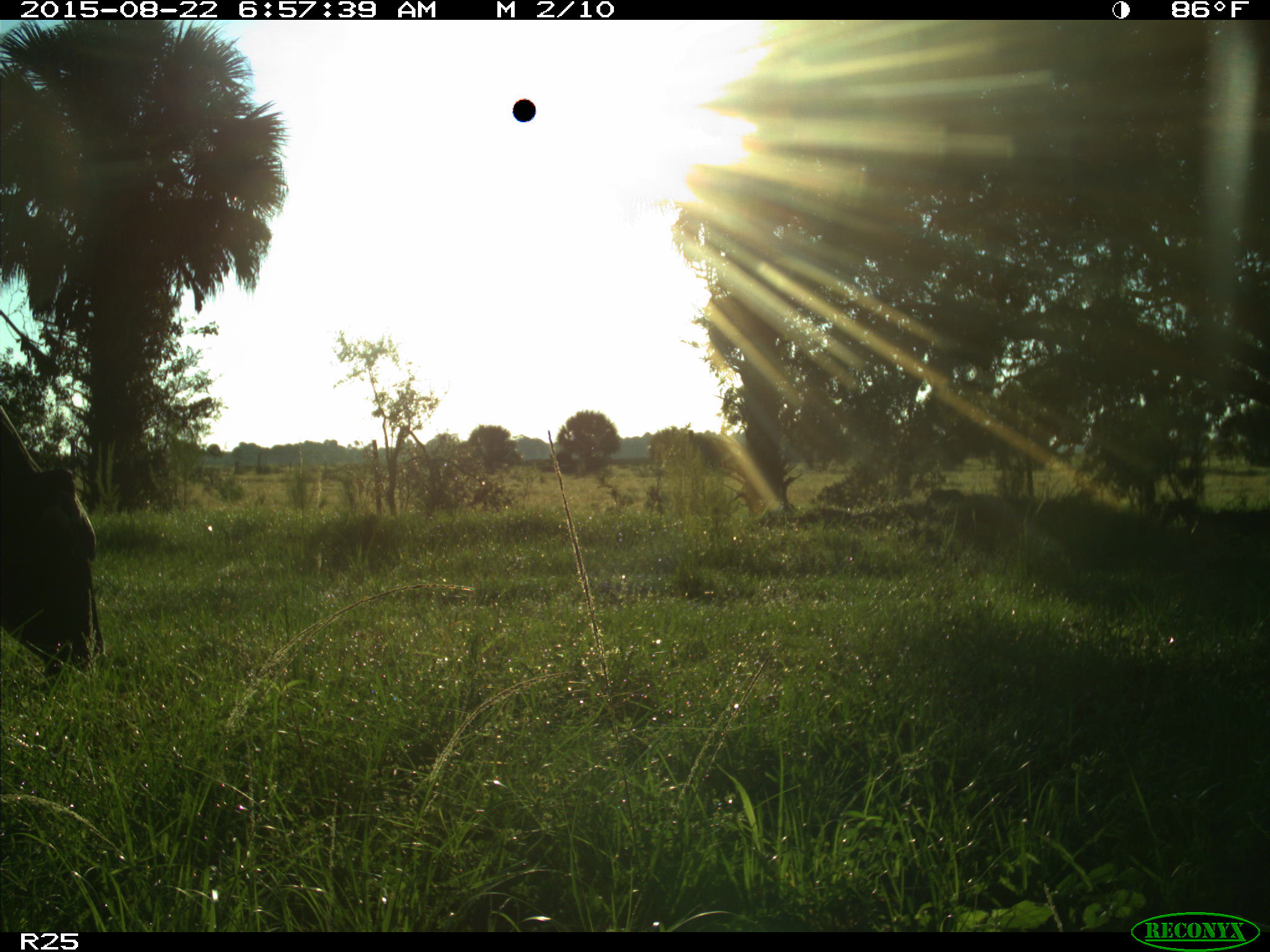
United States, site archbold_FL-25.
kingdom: Animalia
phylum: Chordata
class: Mammalia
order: Artiodactyla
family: Bovidae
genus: Bos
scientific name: Bos taurus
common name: domestic cow